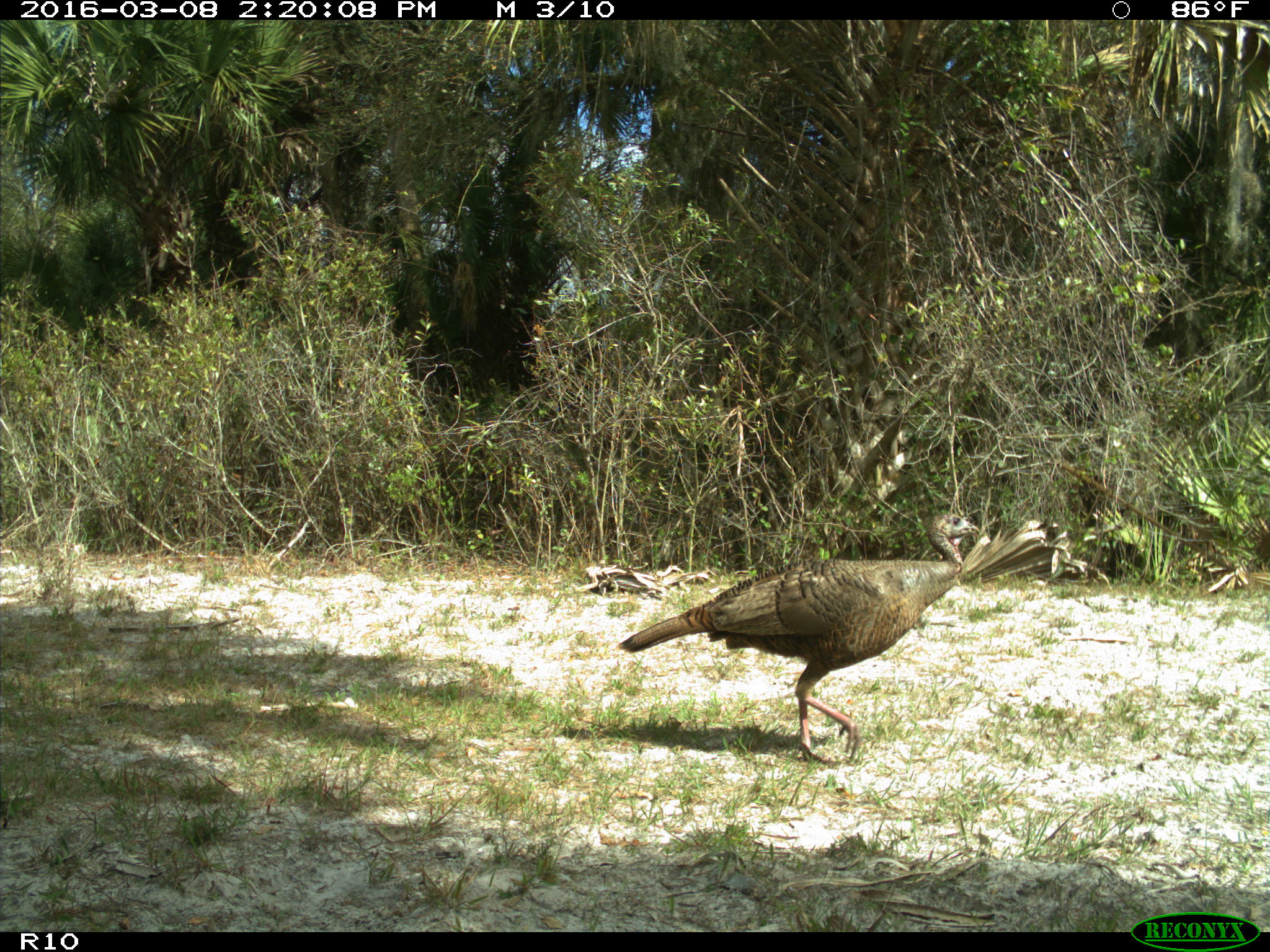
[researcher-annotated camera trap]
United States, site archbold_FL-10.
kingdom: Animalia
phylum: Chordata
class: Aves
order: Galliformes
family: Phasianidae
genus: Meleagris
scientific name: Meleagris gallopavo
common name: wild turkey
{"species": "Meleagris gallopavo (wild turkey)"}